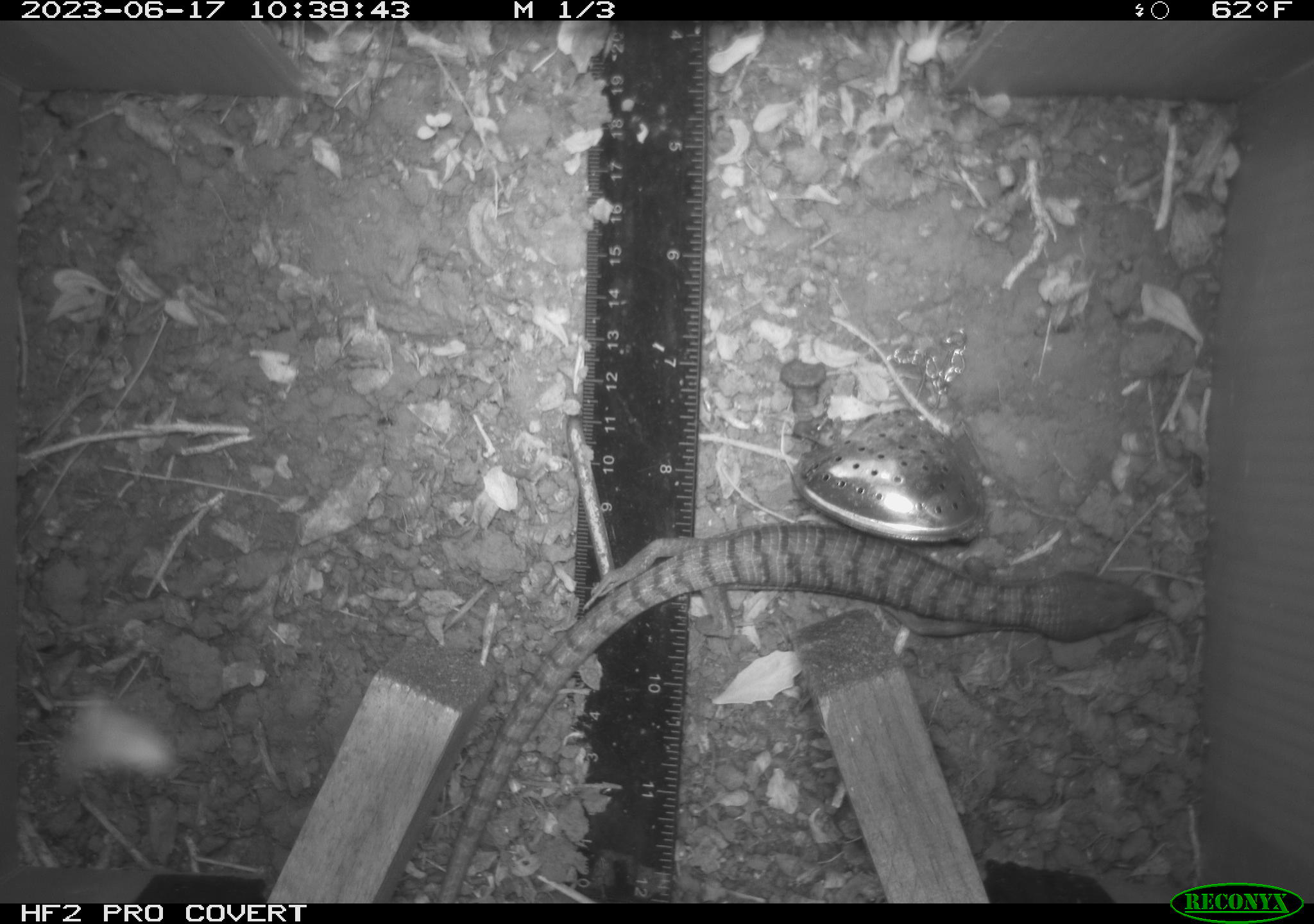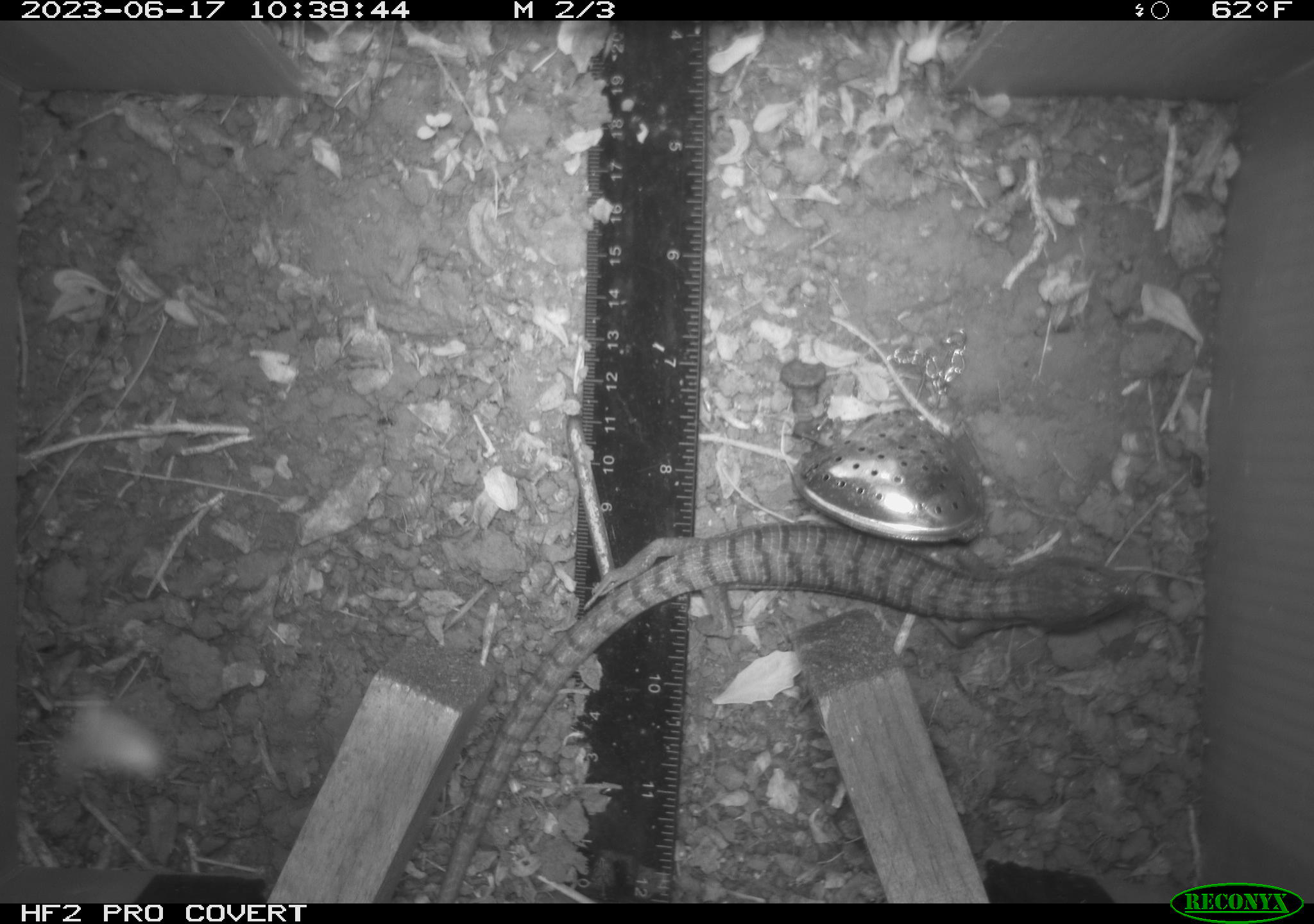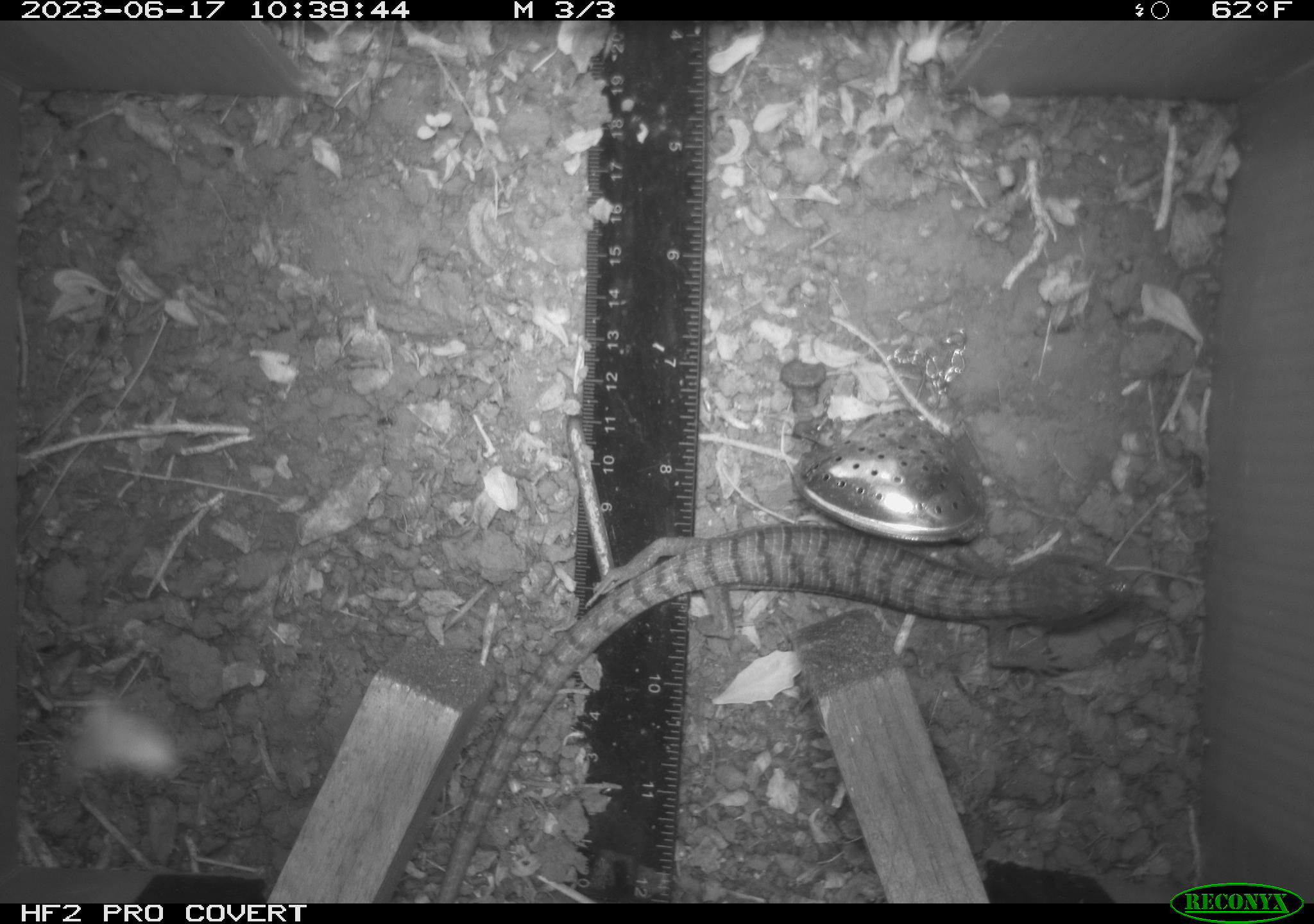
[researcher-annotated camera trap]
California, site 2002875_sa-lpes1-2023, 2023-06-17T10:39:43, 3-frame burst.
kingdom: Animalia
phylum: Chordata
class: Reptilia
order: Squamata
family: Anguidae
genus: Elgaria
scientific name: Elgaria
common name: alligator lizards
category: elgaria species